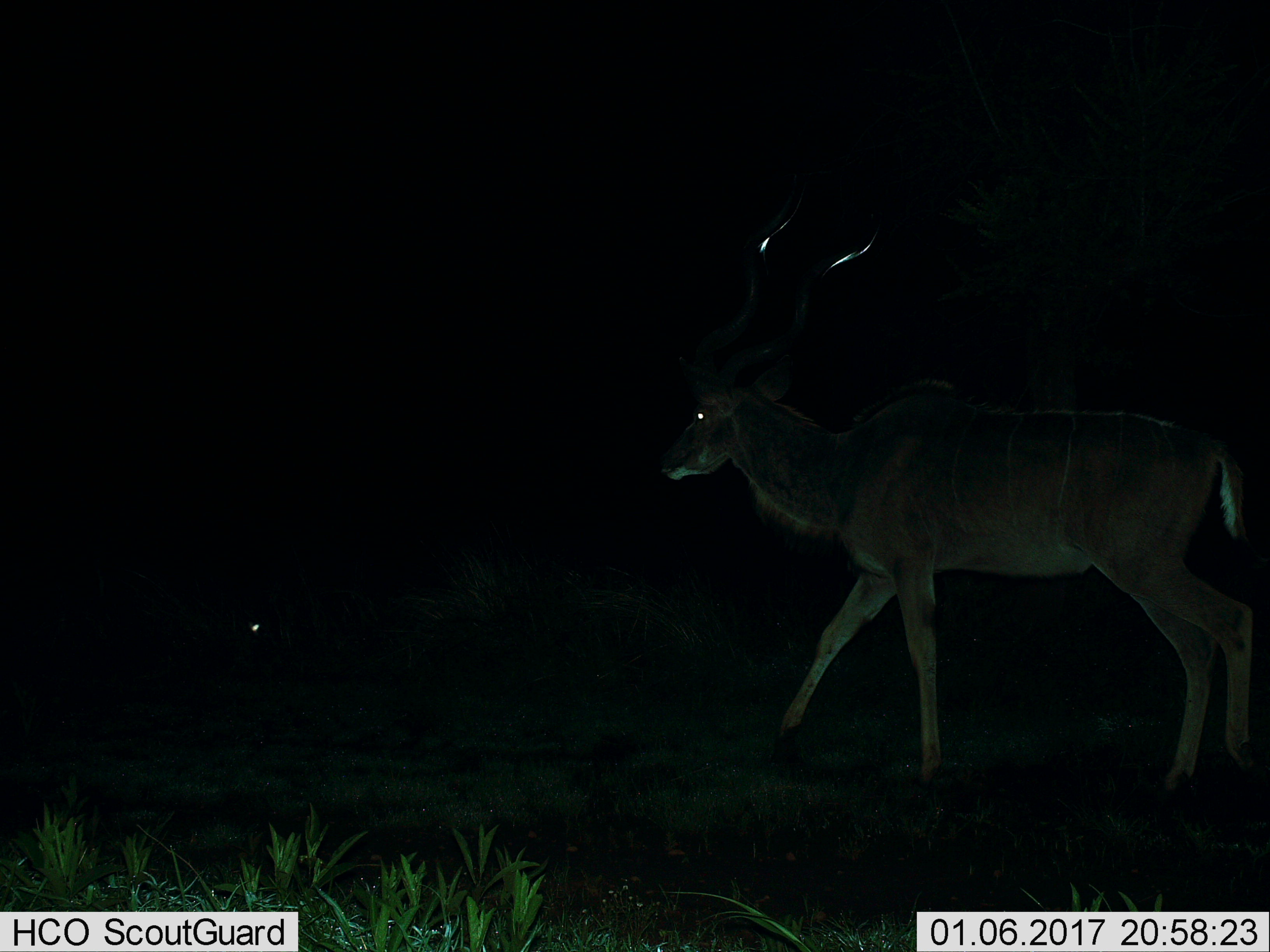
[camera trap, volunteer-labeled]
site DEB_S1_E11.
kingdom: Animalia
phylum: Chordata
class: Mammalia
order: Artiodactyla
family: Bovidae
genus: Tragelaphus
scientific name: Tragelaphus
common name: kudu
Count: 1.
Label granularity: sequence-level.